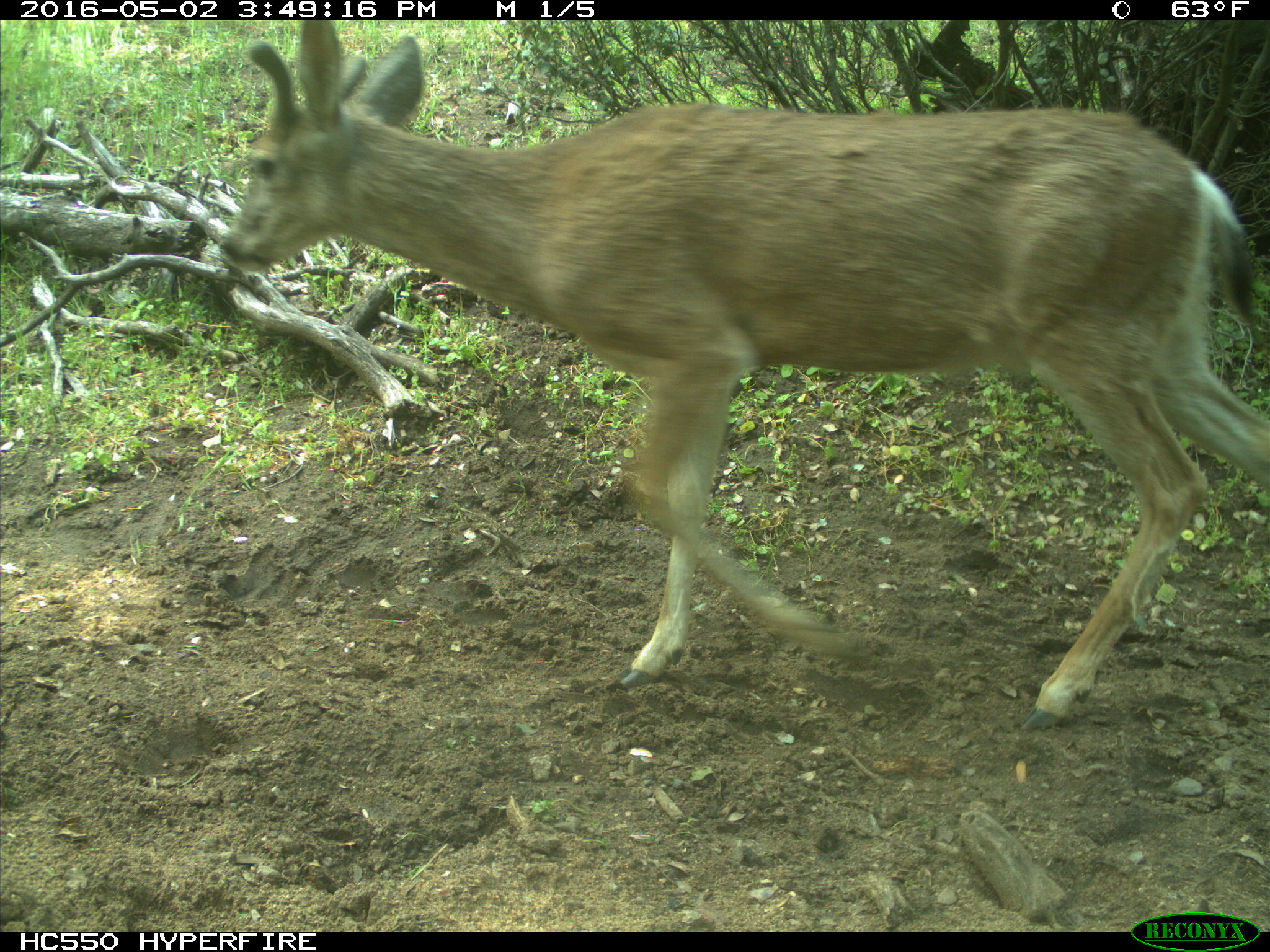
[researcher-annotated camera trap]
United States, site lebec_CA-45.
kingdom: Animalia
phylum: Chordata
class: Mammalia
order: Artiodactyla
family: Cervidae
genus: Odocoileus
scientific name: Odocoileus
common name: deer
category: unidentified deer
Unidentified deer (deer) (Odocoileus).